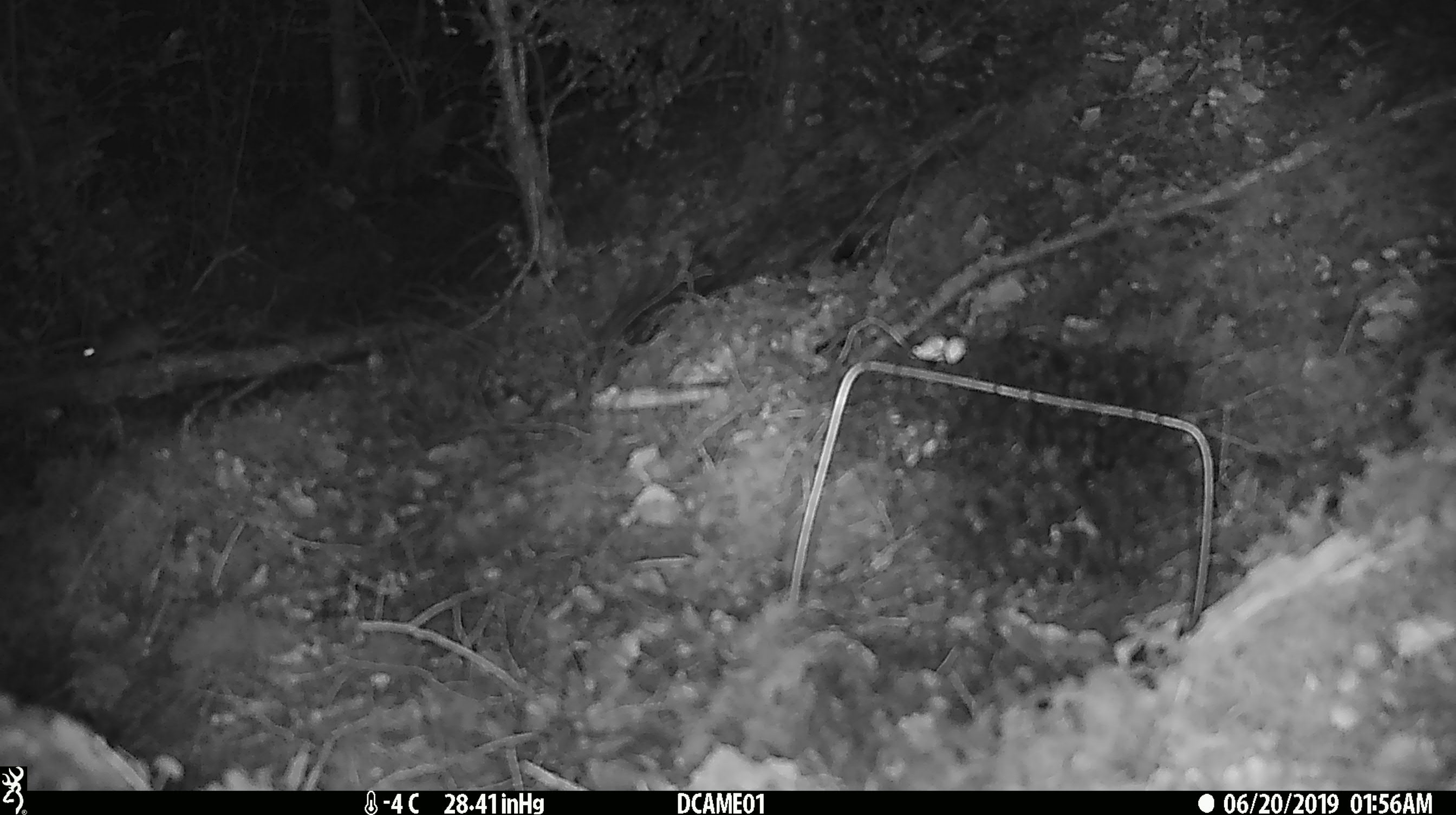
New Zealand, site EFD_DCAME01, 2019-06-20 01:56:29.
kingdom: Animalia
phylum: Chordata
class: Mammalia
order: Rodentia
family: Muridae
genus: Mus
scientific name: Mus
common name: mouse